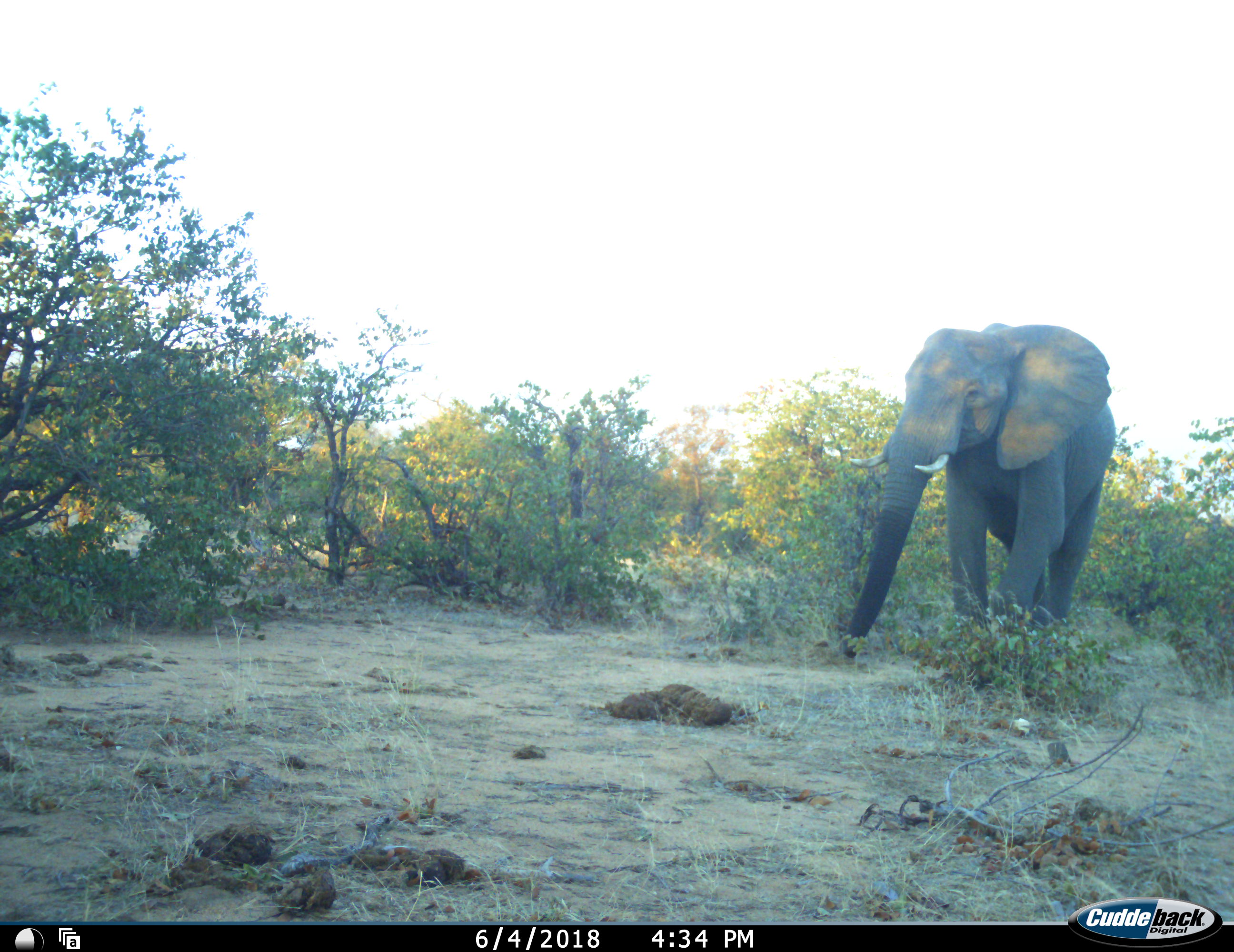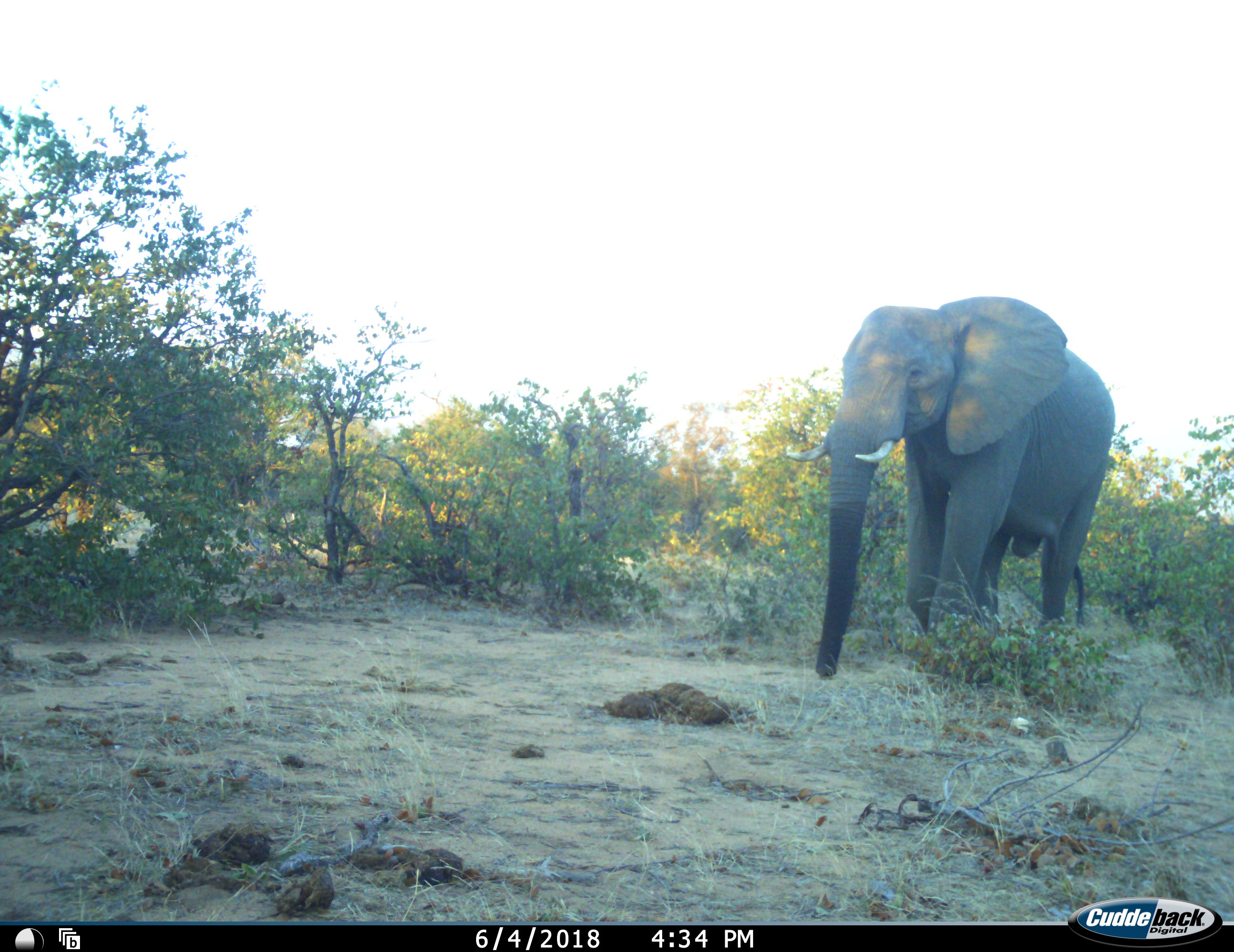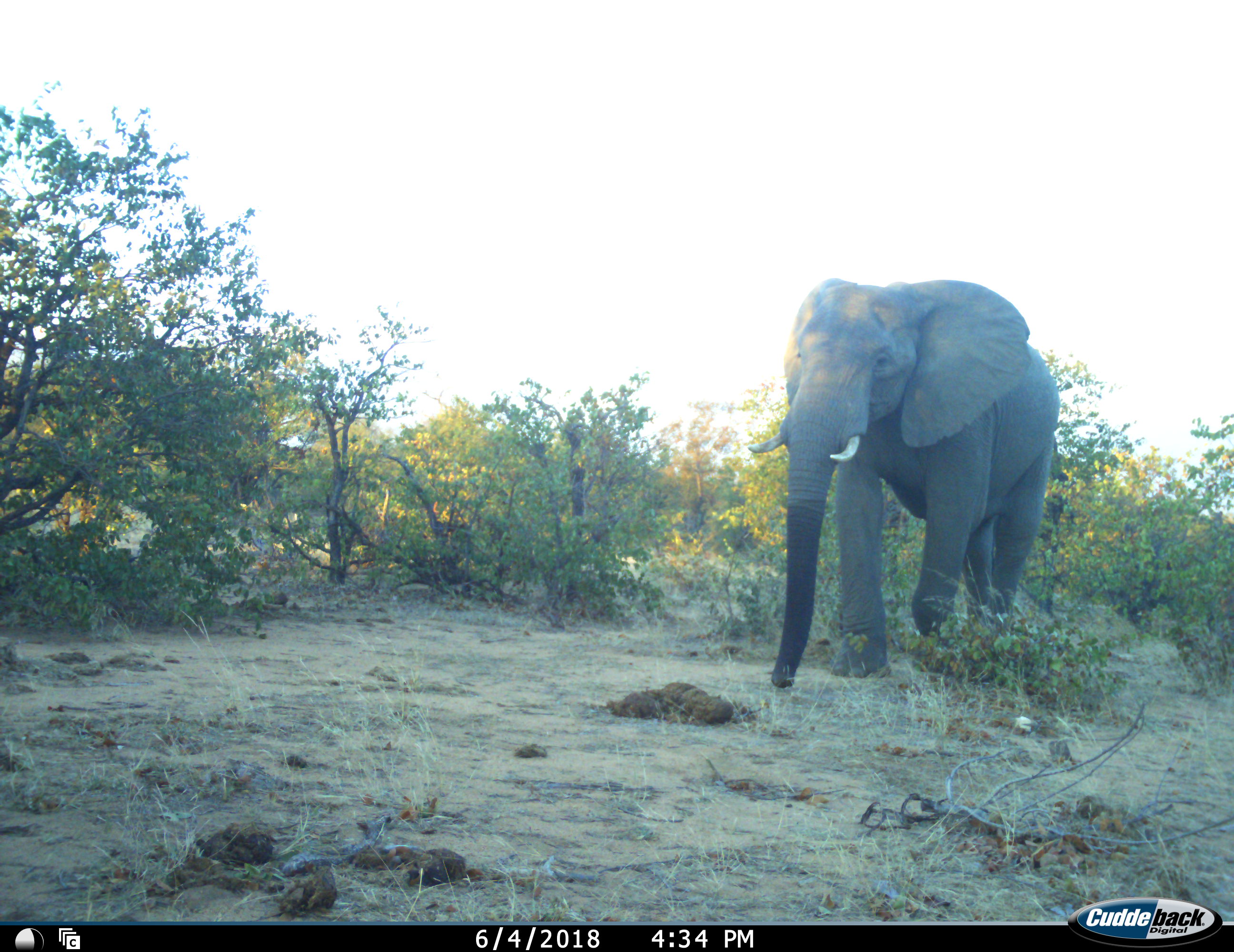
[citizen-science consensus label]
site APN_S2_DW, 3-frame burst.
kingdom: Animalia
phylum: Chordata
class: Mammalia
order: Proboscidea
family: Elephantidae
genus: Loxodonta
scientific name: Loxodonta africana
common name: african bush elephant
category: elephant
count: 1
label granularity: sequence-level